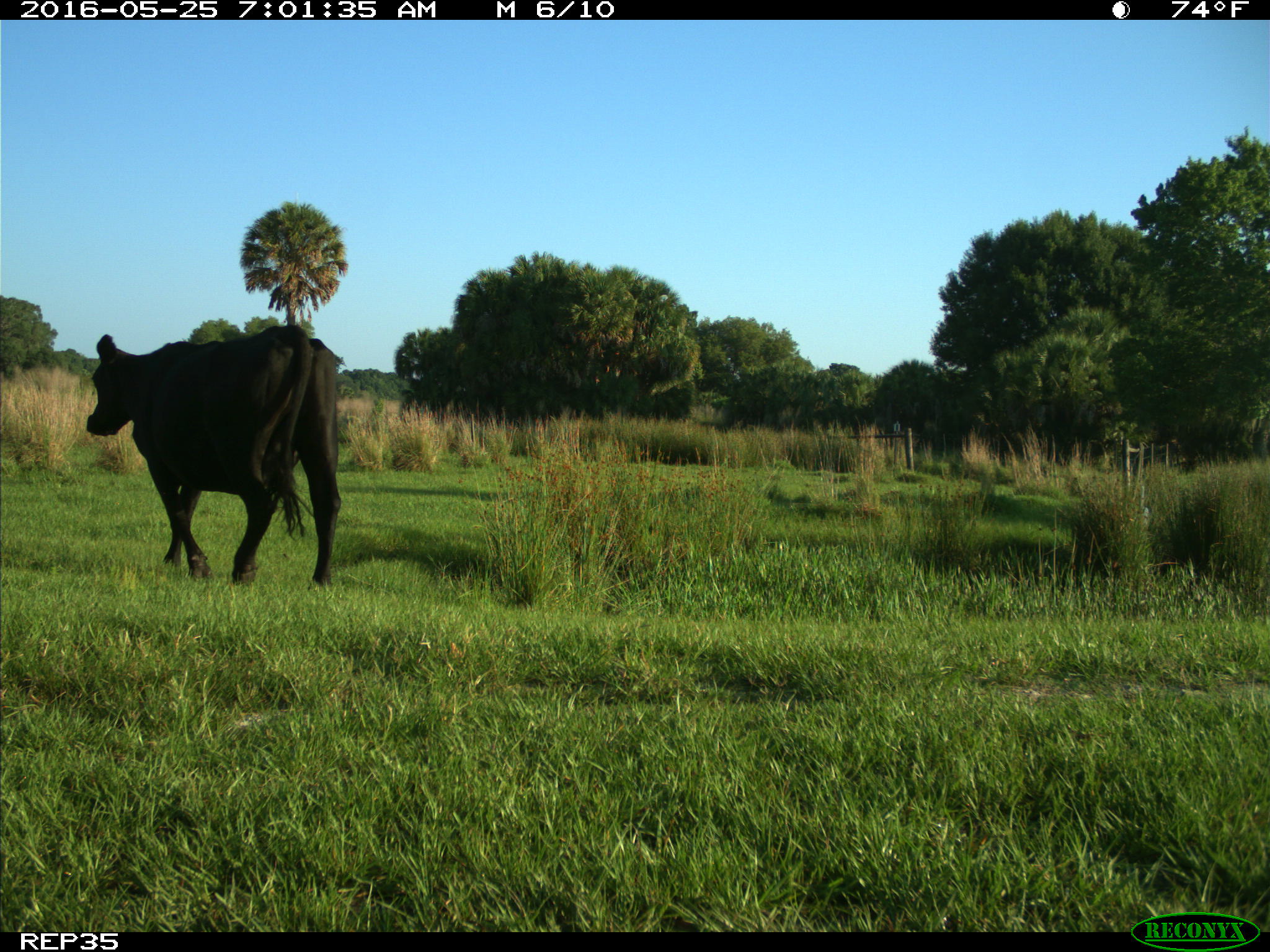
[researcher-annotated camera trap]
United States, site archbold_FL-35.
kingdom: Animalia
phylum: Chordata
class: Mammalia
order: Artiodactyla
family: Bovidae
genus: Bos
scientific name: Bos taurus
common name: domestic cow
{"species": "Bos taurus (domestic cow)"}